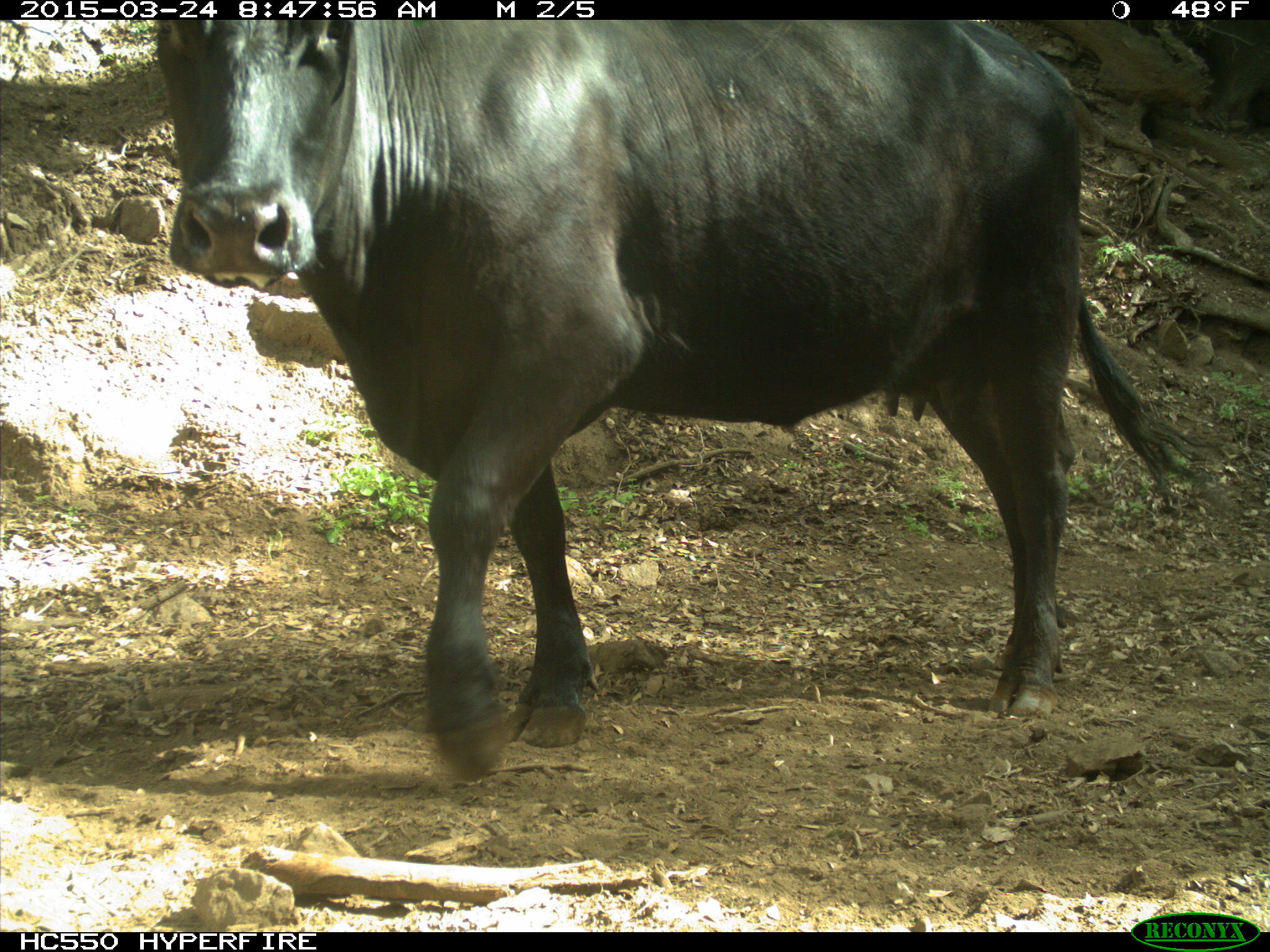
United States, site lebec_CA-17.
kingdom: Animalia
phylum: Chordata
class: Mammalia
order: Artiodactyla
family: Bovidae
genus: Bos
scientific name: Bos taurus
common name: domestic cow